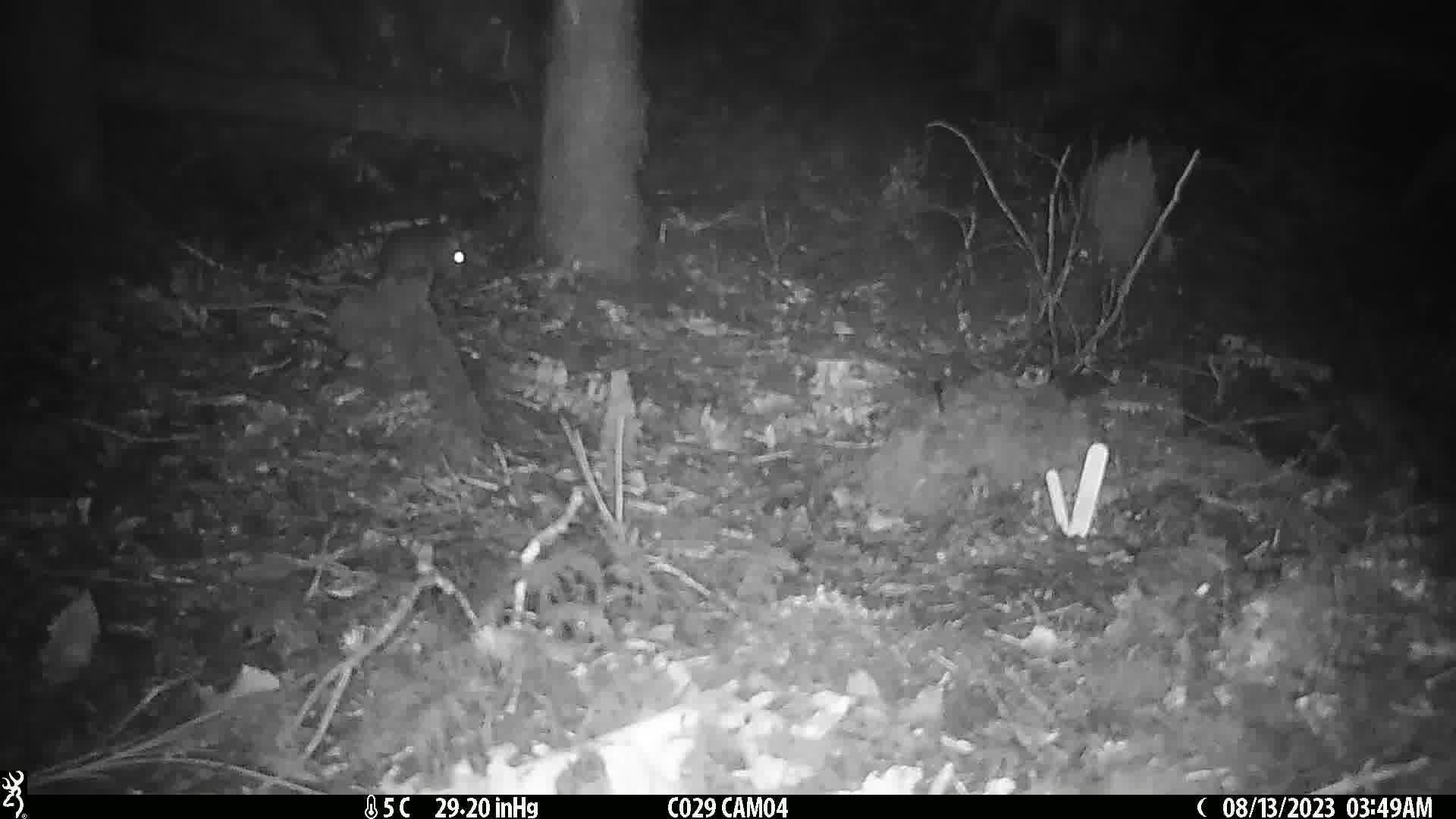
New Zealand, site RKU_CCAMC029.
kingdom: Animalia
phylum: Chordata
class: Mammalia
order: Rodentia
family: Muridae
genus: Rattus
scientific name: Rattus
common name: rat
Rat (Rattus).